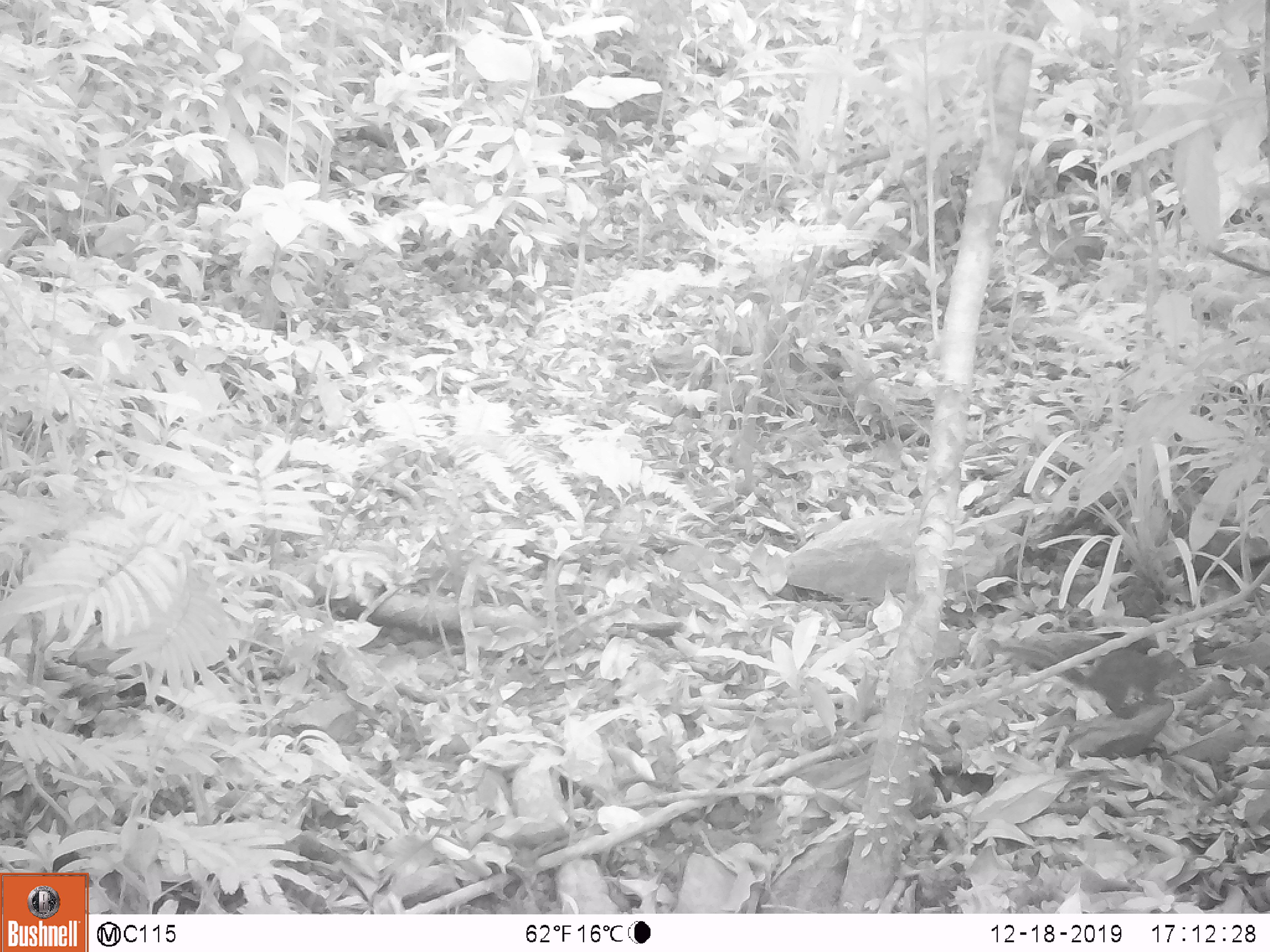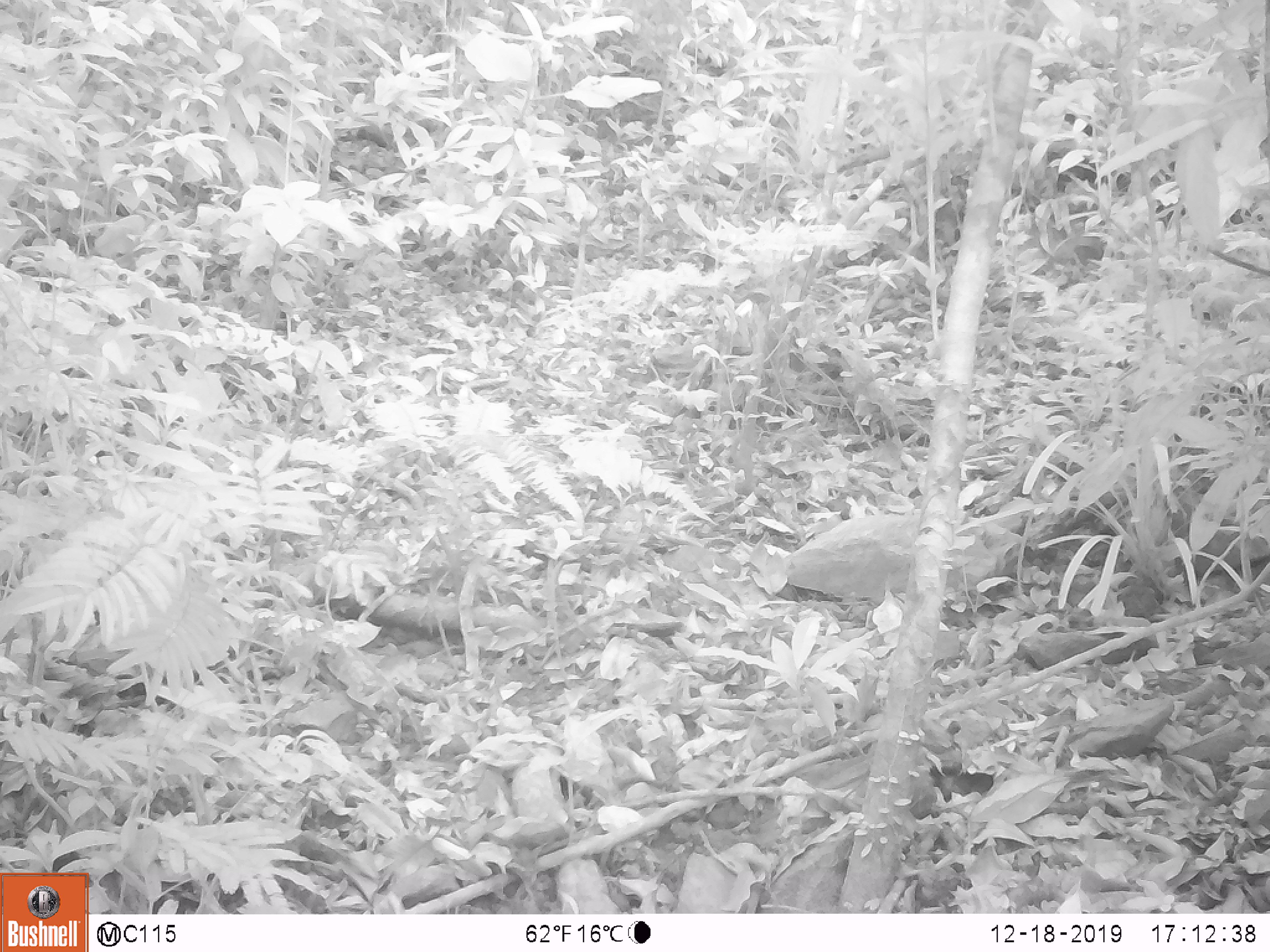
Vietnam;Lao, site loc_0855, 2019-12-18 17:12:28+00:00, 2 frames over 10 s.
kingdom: Animalia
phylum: Chordata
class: Mammalia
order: Rodentia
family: Sciuridae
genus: Dremomys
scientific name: Dremomys rufigenis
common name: red-cheeked squirrel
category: red cheeked squirrel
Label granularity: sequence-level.